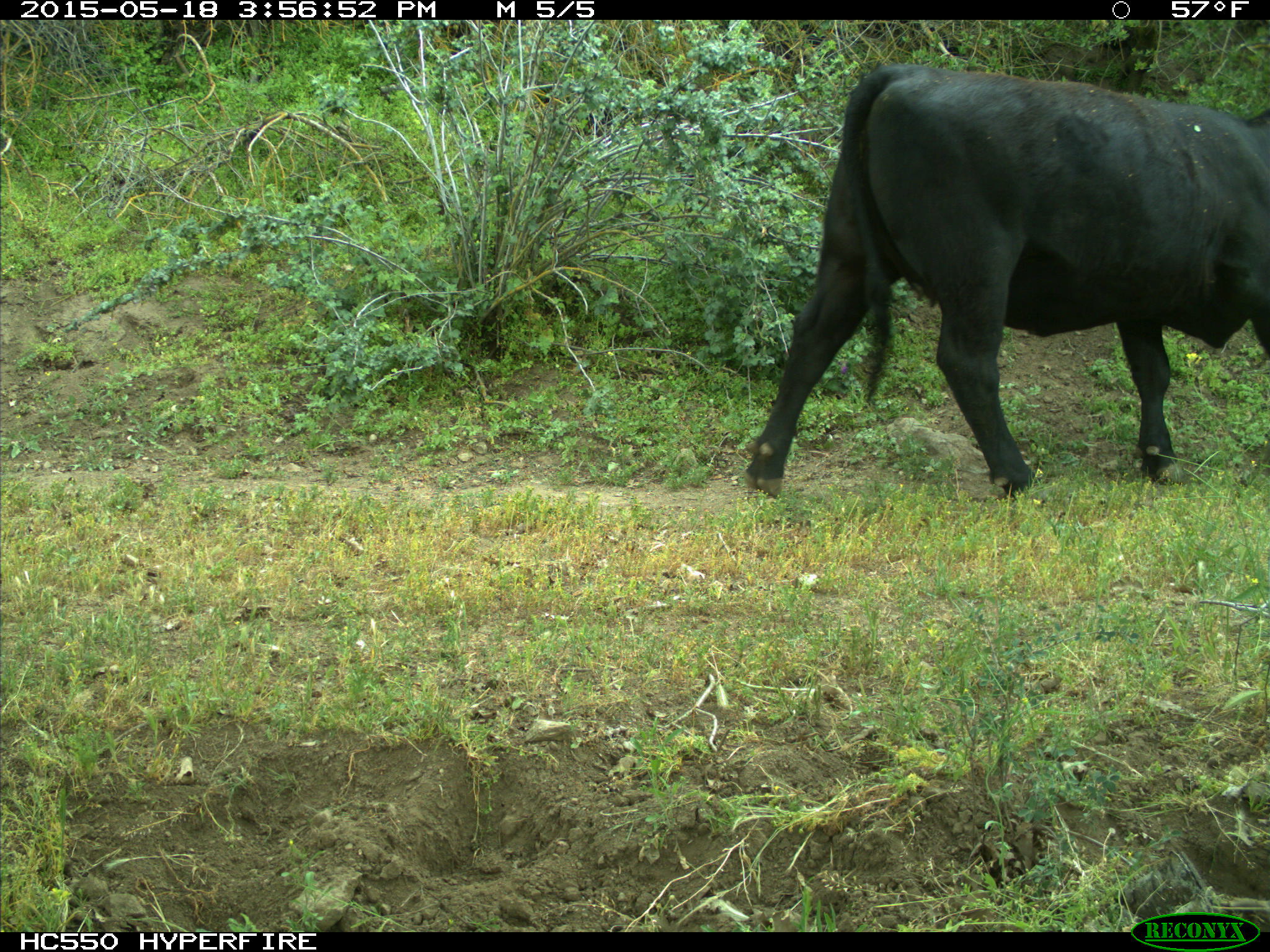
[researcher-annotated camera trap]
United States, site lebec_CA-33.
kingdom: Animalia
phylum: Chordata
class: Mammalia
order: Artiodactyla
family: Bovidae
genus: Bos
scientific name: Bos taurus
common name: domestic cow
Bos taurus (domestic cow).